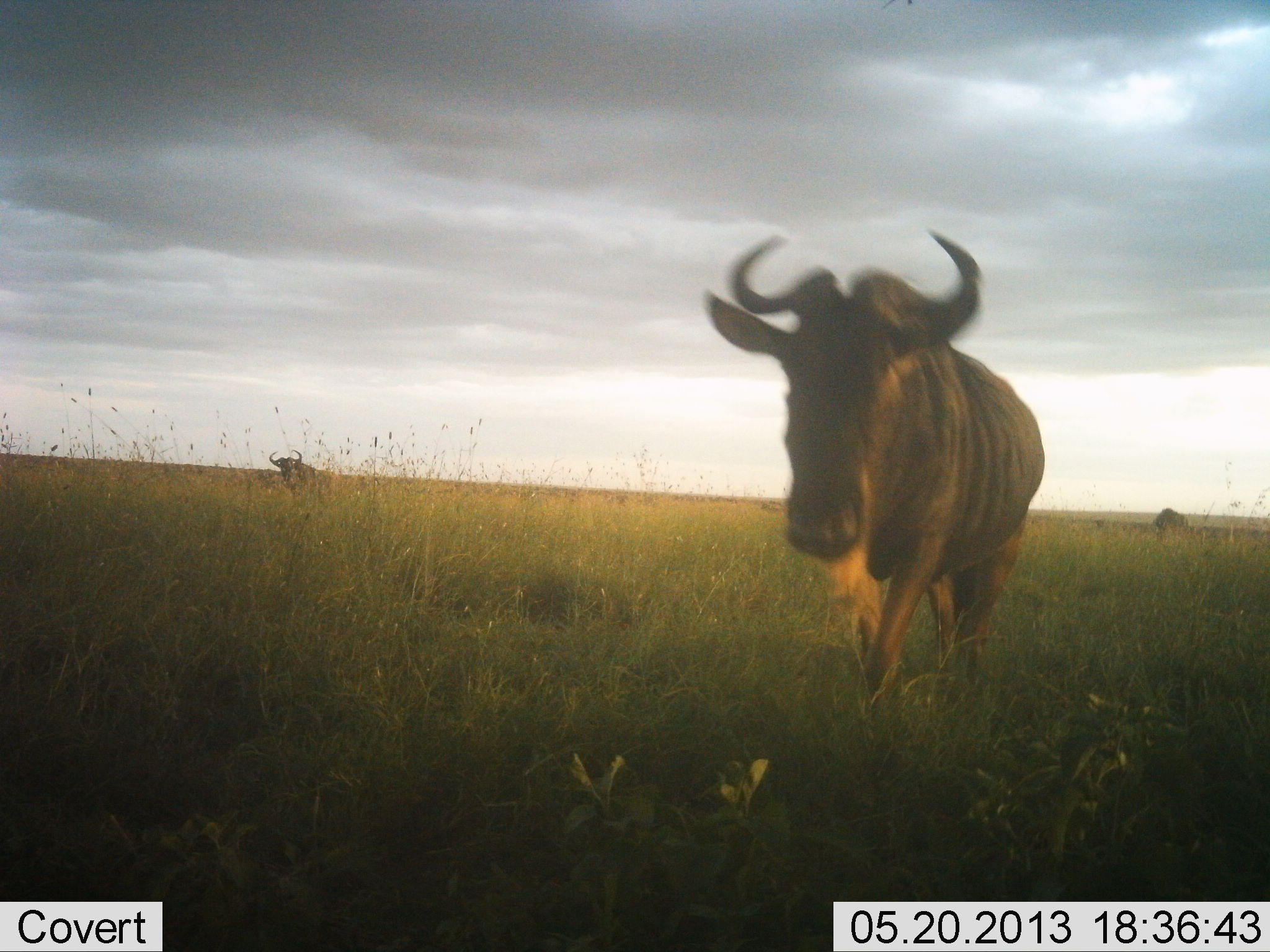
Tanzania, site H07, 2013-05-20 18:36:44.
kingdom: Animalia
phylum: Chordata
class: Mammalia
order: Artiodactyla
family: Bovidae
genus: Connochaetes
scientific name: Connochaetes taurinus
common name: blue wildebeest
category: wildebeest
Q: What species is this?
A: Wildebeest (blue wildebeest) (Connochaetes taurinus).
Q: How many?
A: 2.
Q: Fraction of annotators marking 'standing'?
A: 38%.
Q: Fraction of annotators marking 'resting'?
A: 8%.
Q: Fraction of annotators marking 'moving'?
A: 73%.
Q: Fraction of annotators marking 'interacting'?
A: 0%.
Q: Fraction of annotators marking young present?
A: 0%.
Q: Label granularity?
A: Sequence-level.